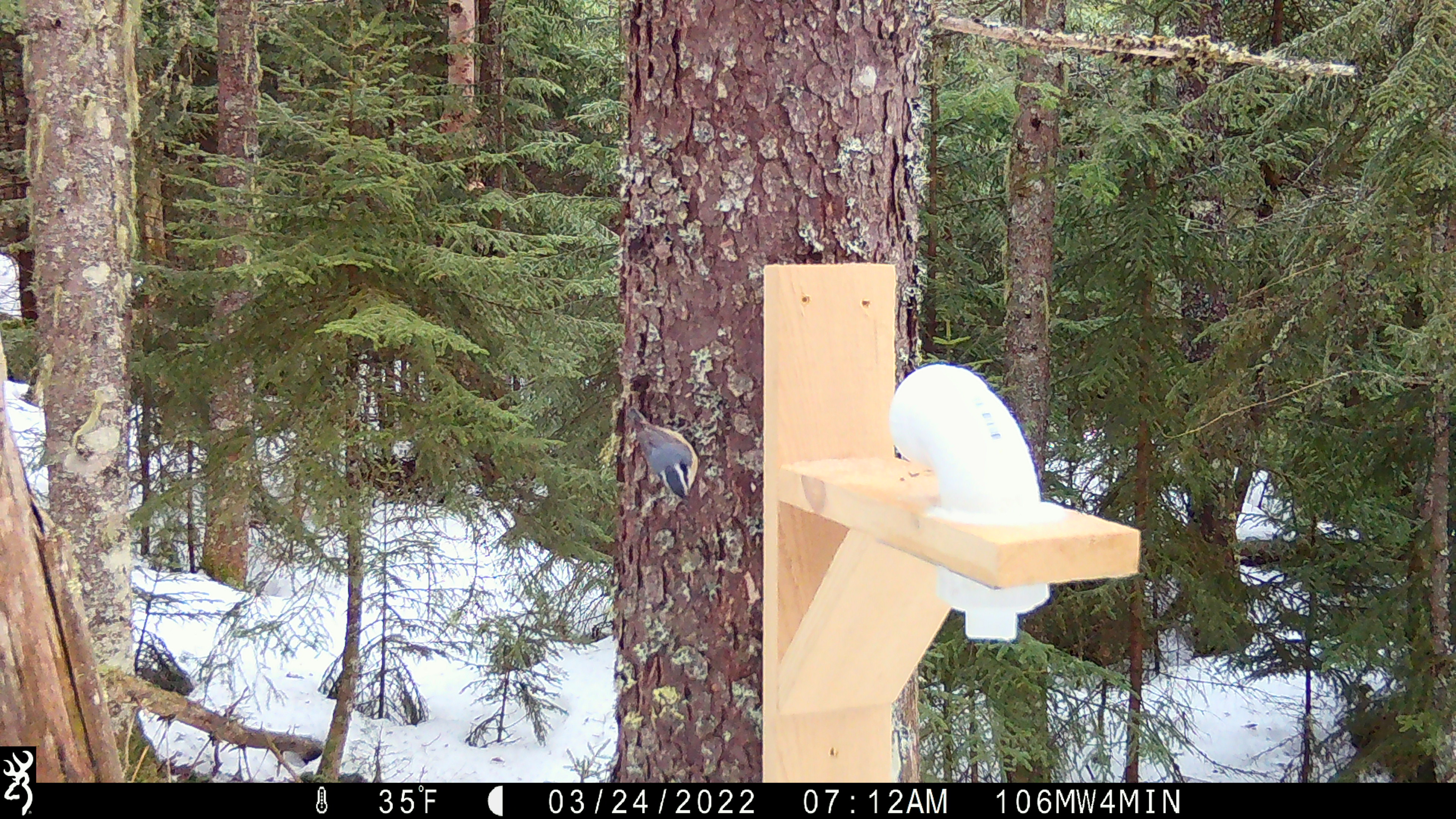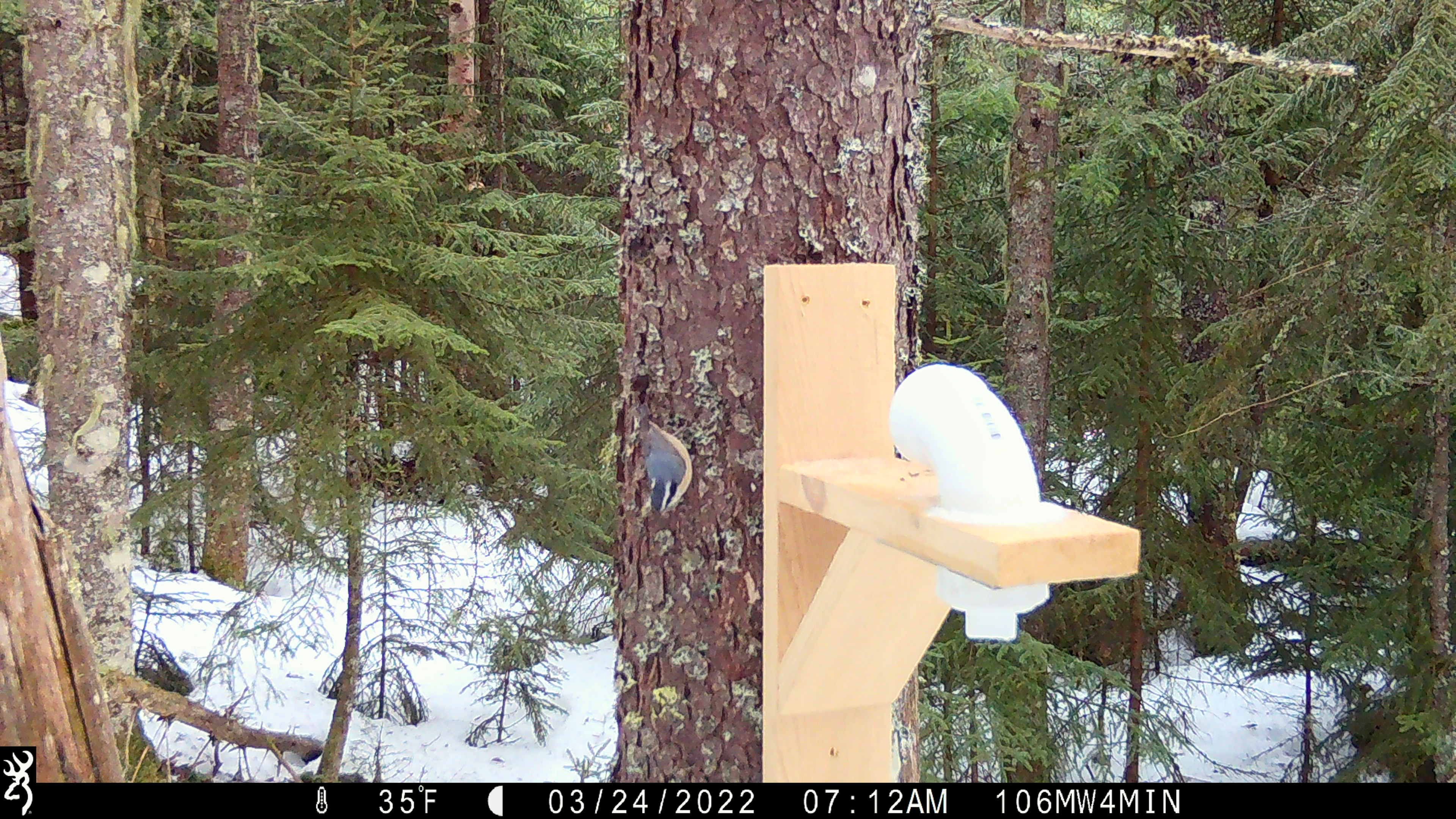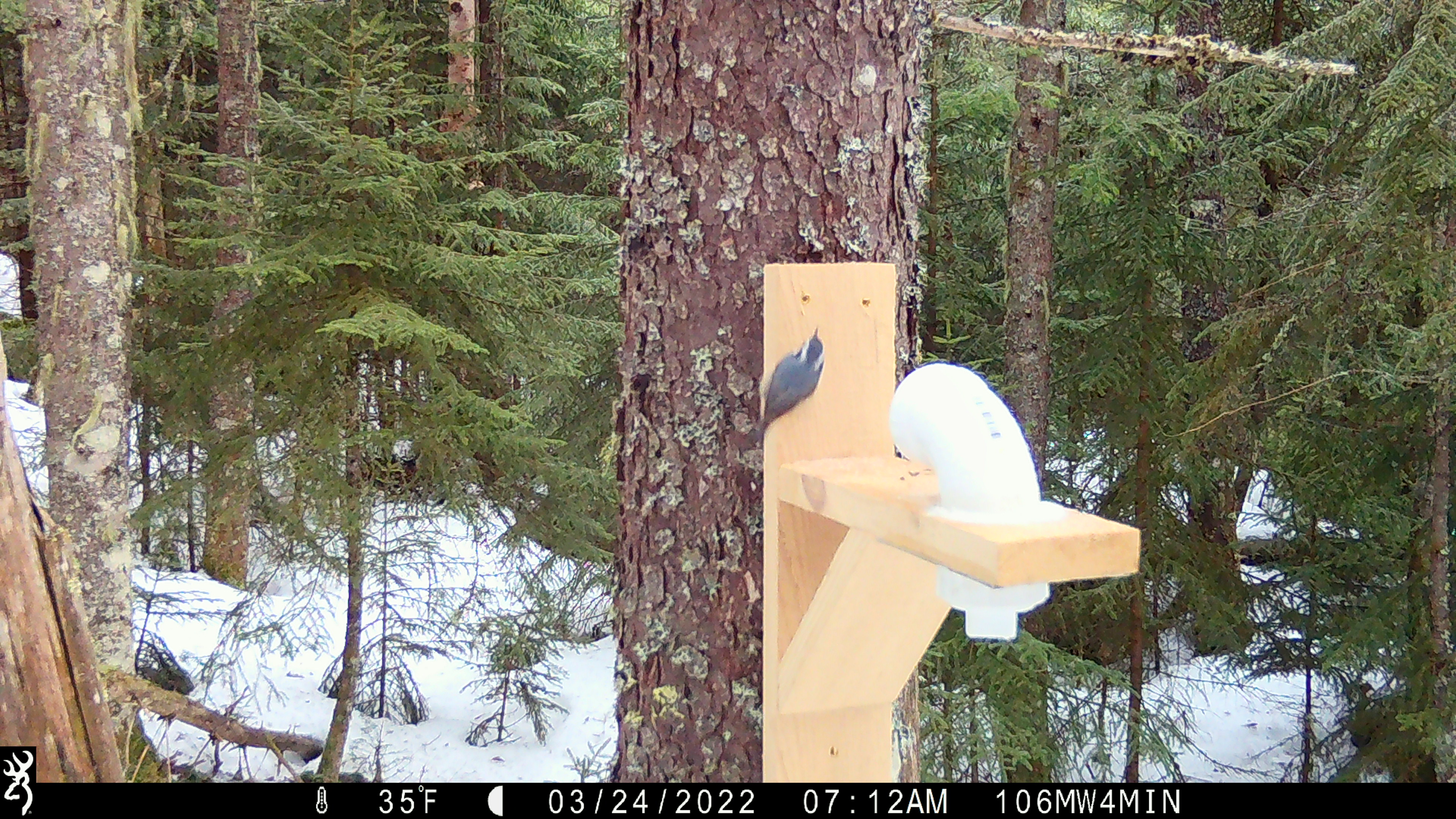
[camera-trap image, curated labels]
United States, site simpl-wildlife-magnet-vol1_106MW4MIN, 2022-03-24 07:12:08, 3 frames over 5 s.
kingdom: Animalia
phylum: Chordata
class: Aves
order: Passeriformes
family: Sittidae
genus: Sitta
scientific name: Sitta canadensis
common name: red-breasted nuthatch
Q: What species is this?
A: Red-breasted nuthatch (Sitta canadensis).